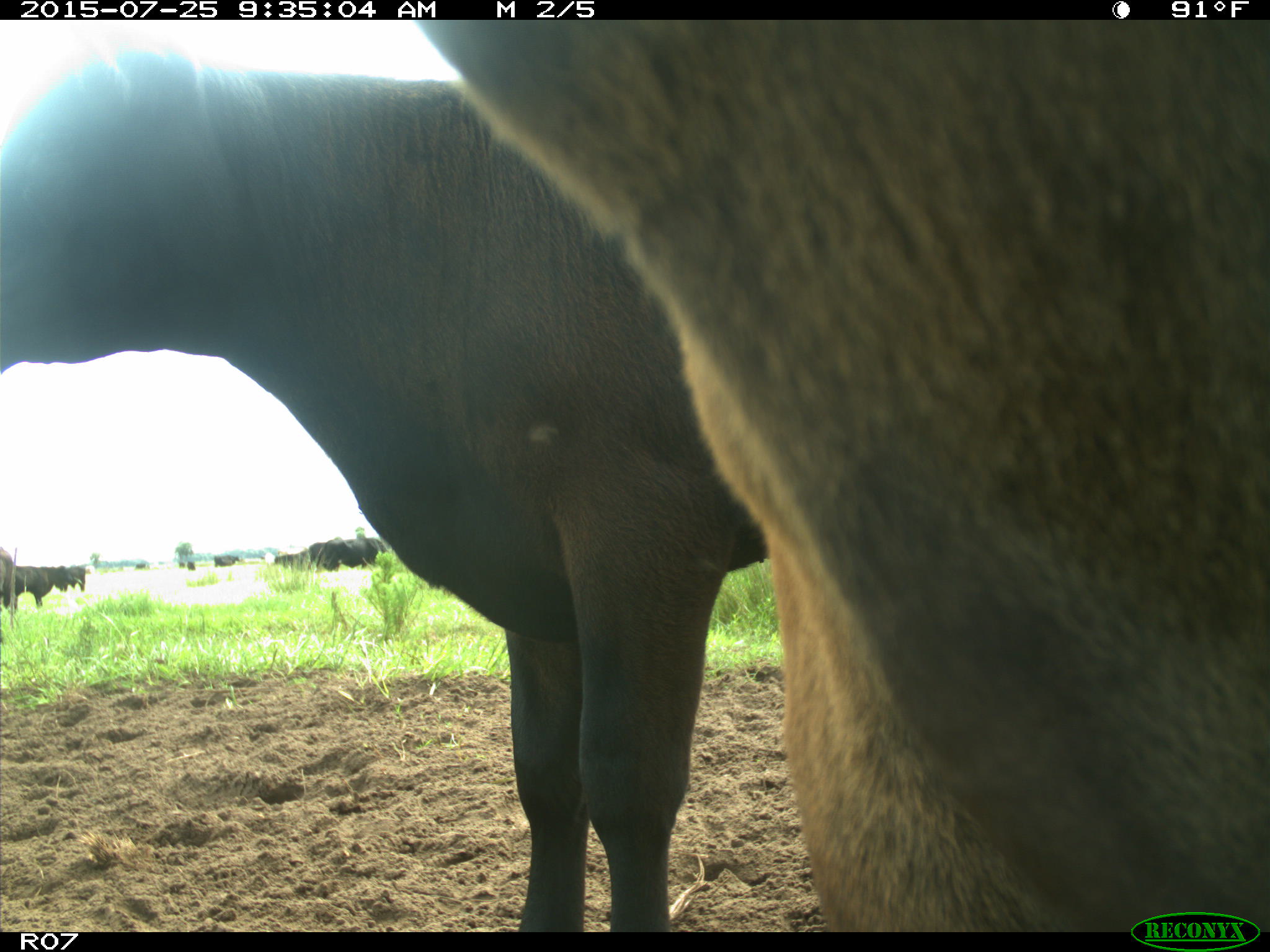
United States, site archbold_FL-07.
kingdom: Animalia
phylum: Chordata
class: Mammalia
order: Artiodactyla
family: Bovidae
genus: Bos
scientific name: Bos taurus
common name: domestic cow